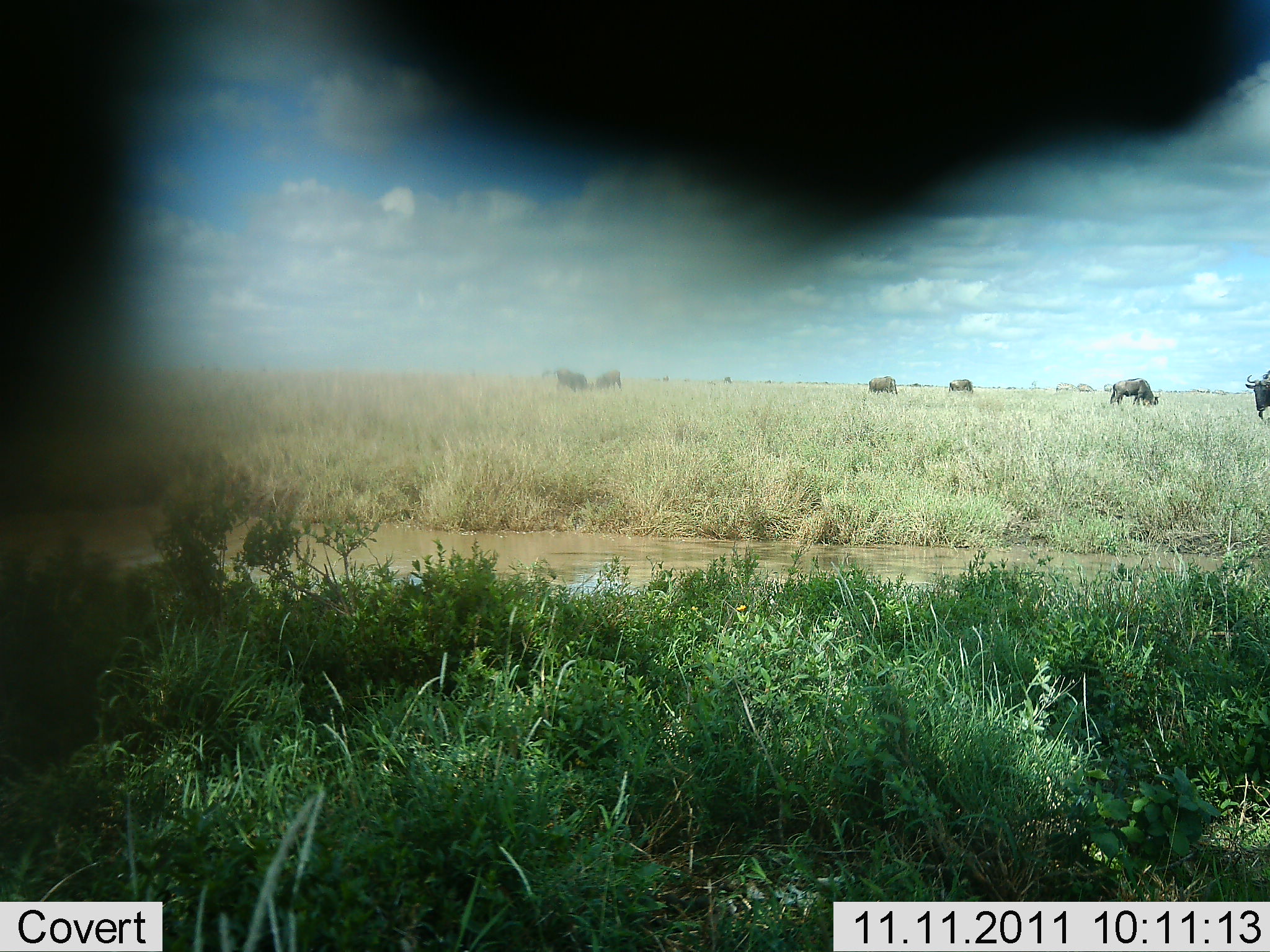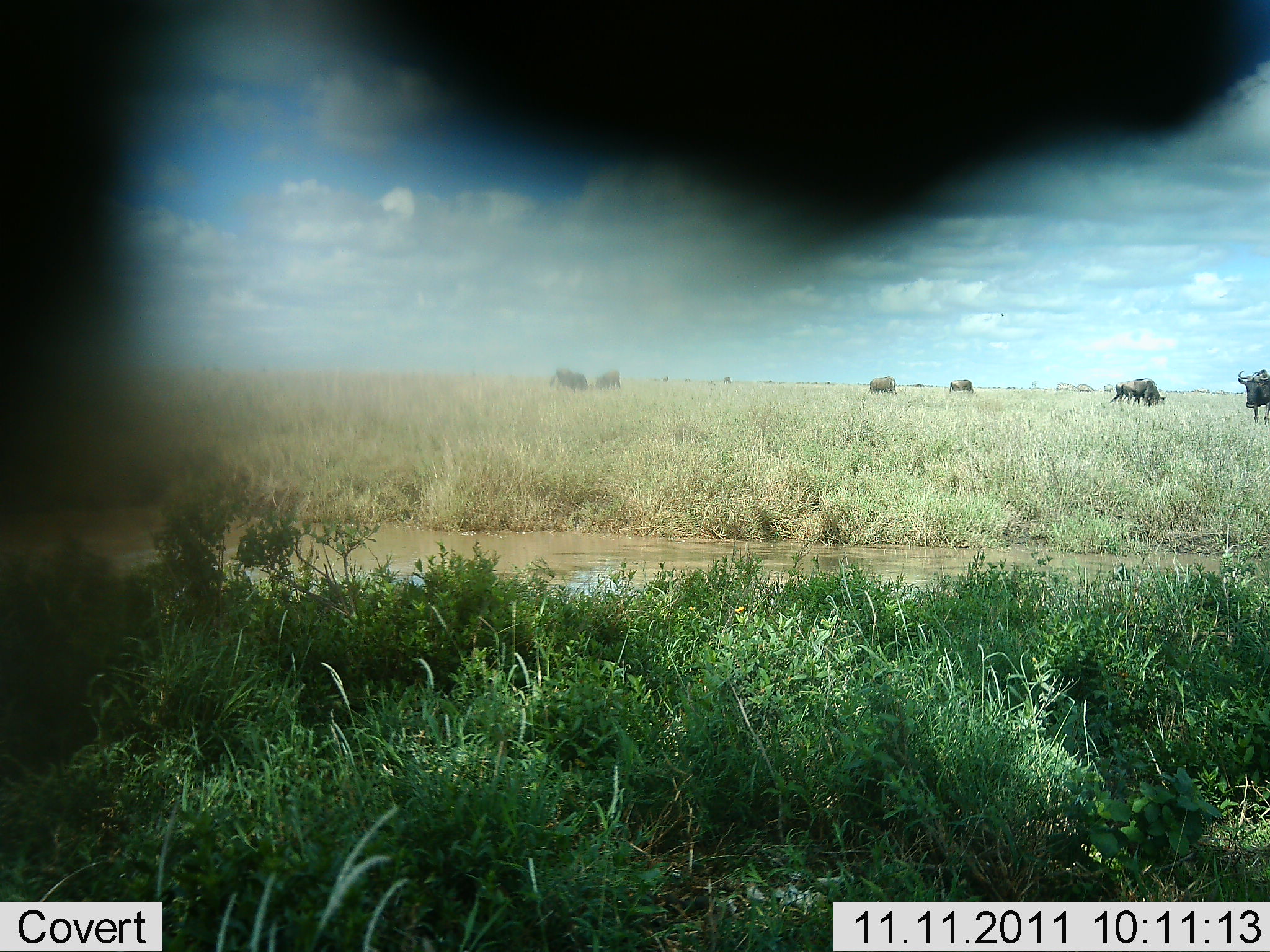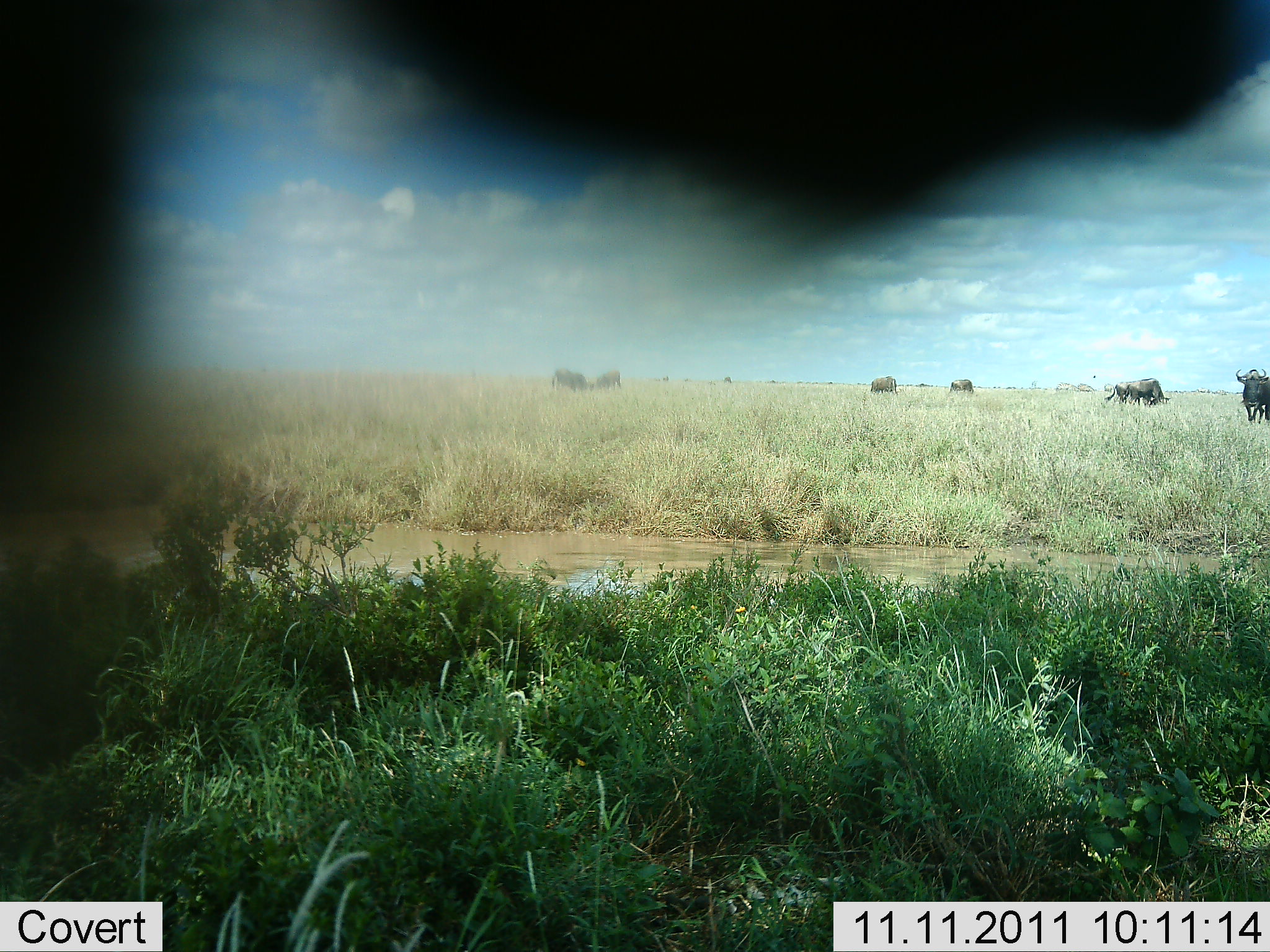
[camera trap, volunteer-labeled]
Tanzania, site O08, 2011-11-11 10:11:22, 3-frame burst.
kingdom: Animalia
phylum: Chordata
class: Mammalia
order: Artiodactyla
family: Bovidae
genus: Connochaetes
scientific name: Connochaetes taurinus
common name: blue wildebeest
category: wildebeest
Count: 6.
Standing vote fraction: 25%.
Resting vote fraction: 0%.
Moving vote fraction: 33%.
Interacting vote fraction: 8%.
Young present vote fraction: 0%.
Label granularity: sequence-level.